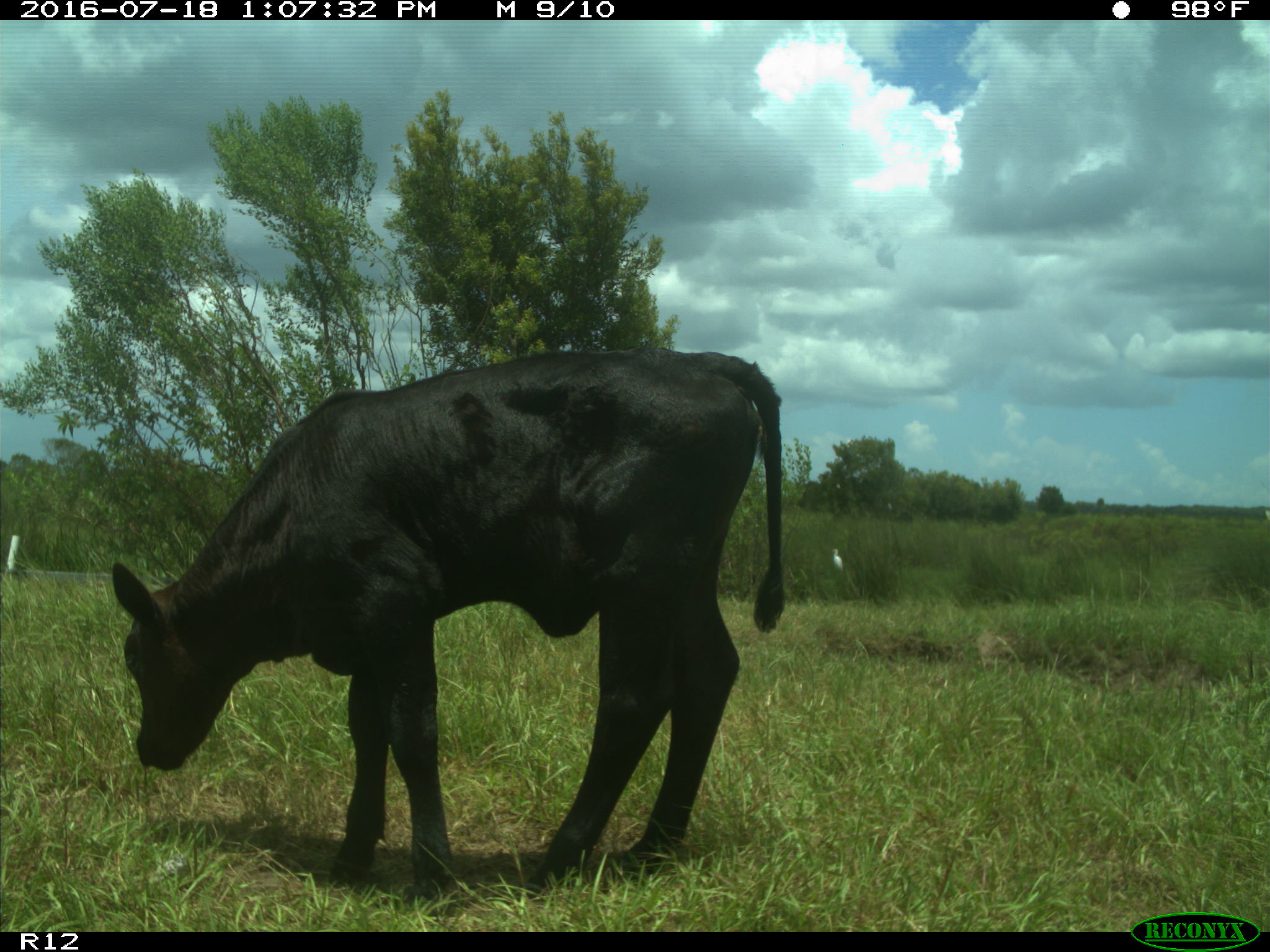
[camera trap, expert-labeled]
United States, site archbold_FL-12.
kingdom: Animalia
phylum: Chordata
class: Mammalia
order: Artiodactyla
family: Bovidae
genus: Bos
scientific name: Bos taurus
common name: domestic cow